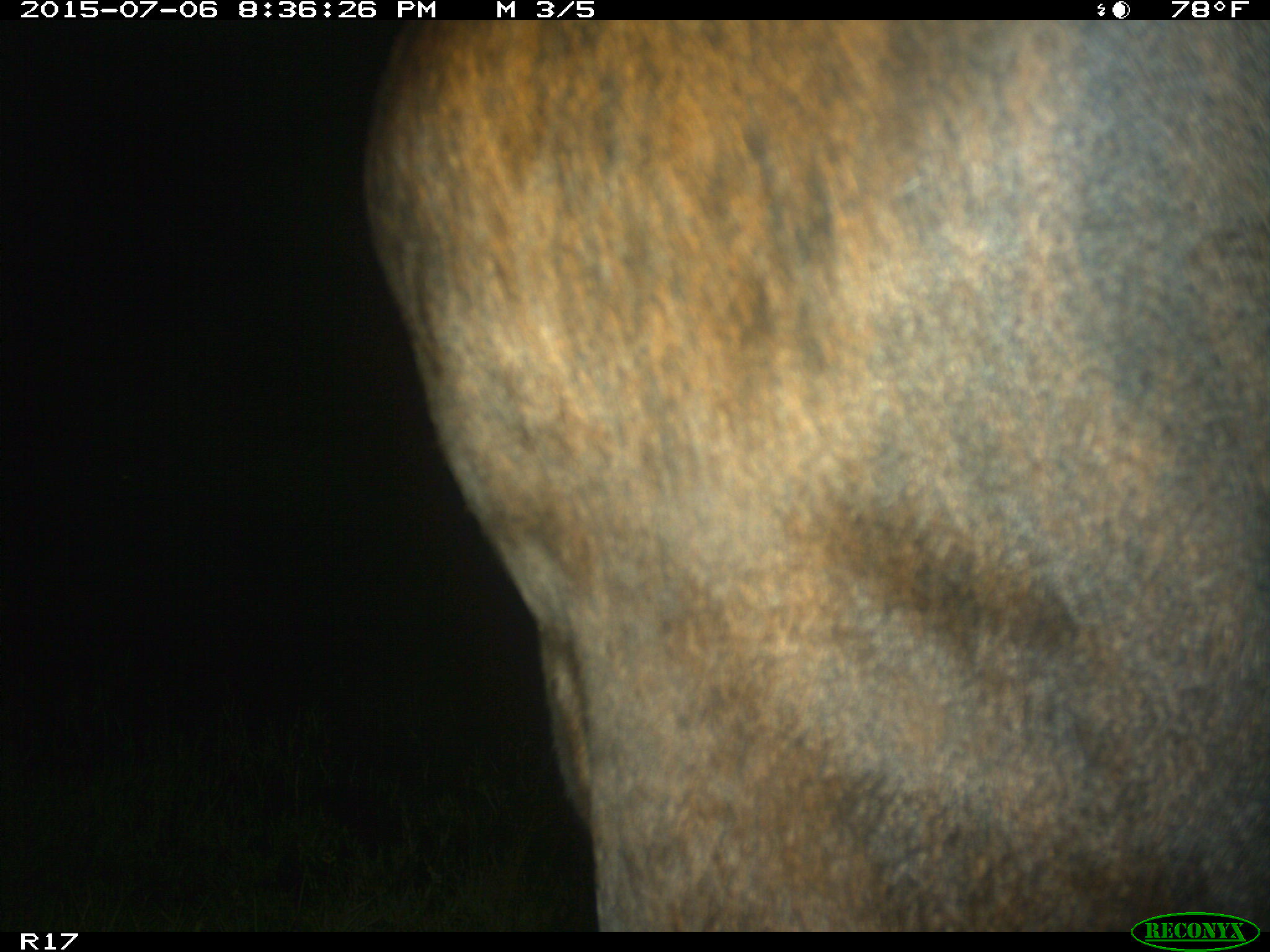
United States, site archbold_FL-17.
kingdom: Animalia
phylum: Chordata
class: Mammalia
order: Artiodactyla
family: Bovidae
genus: Bos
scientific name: Bos taurus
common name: domestic cow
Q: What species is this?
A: Bos taurus (domestic cow).